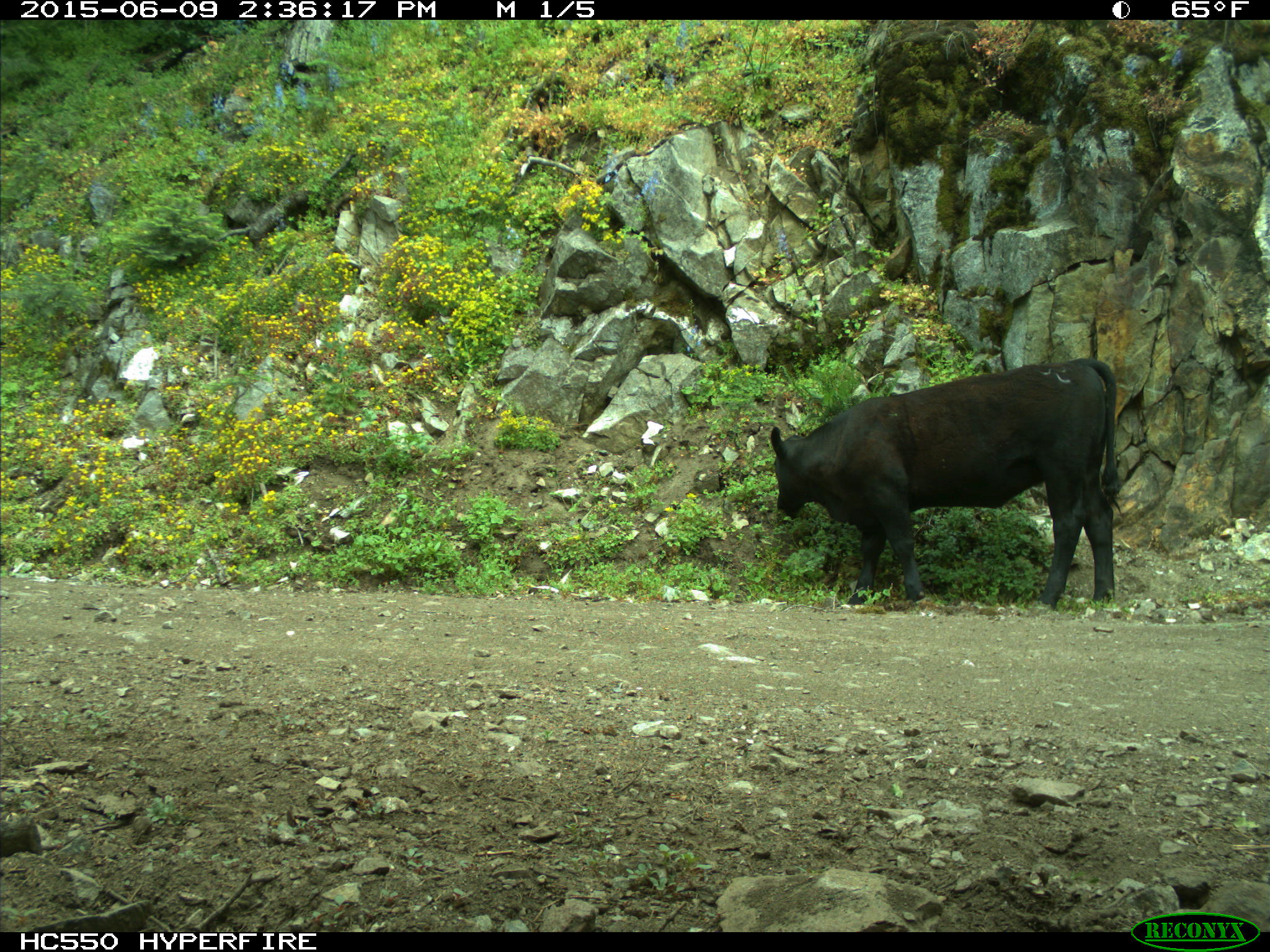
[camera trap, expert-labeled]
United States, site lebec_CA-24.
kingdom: Animalia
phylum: Chordata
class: Mammalia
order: Artiodactyla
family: Bovidae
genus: Bos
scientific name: Bos taurus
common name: domestic cow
Bos taurus (domestic cow).